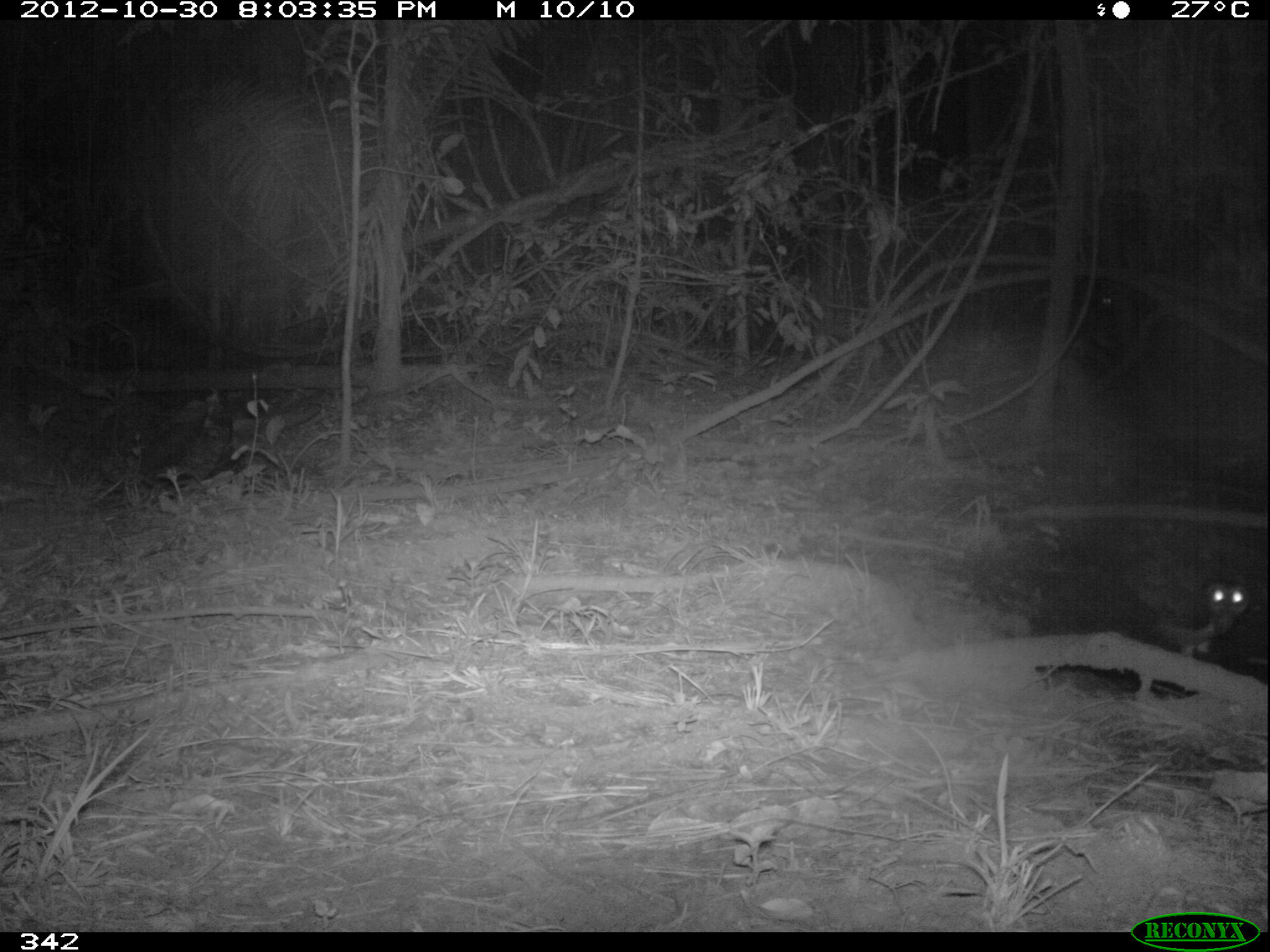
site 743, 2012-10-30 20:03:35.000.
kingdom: Animalia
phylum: Chordata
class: Aves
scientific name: Aves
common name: bird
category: unknown bird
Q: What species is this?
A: Unknown bird (bird) (Aves).